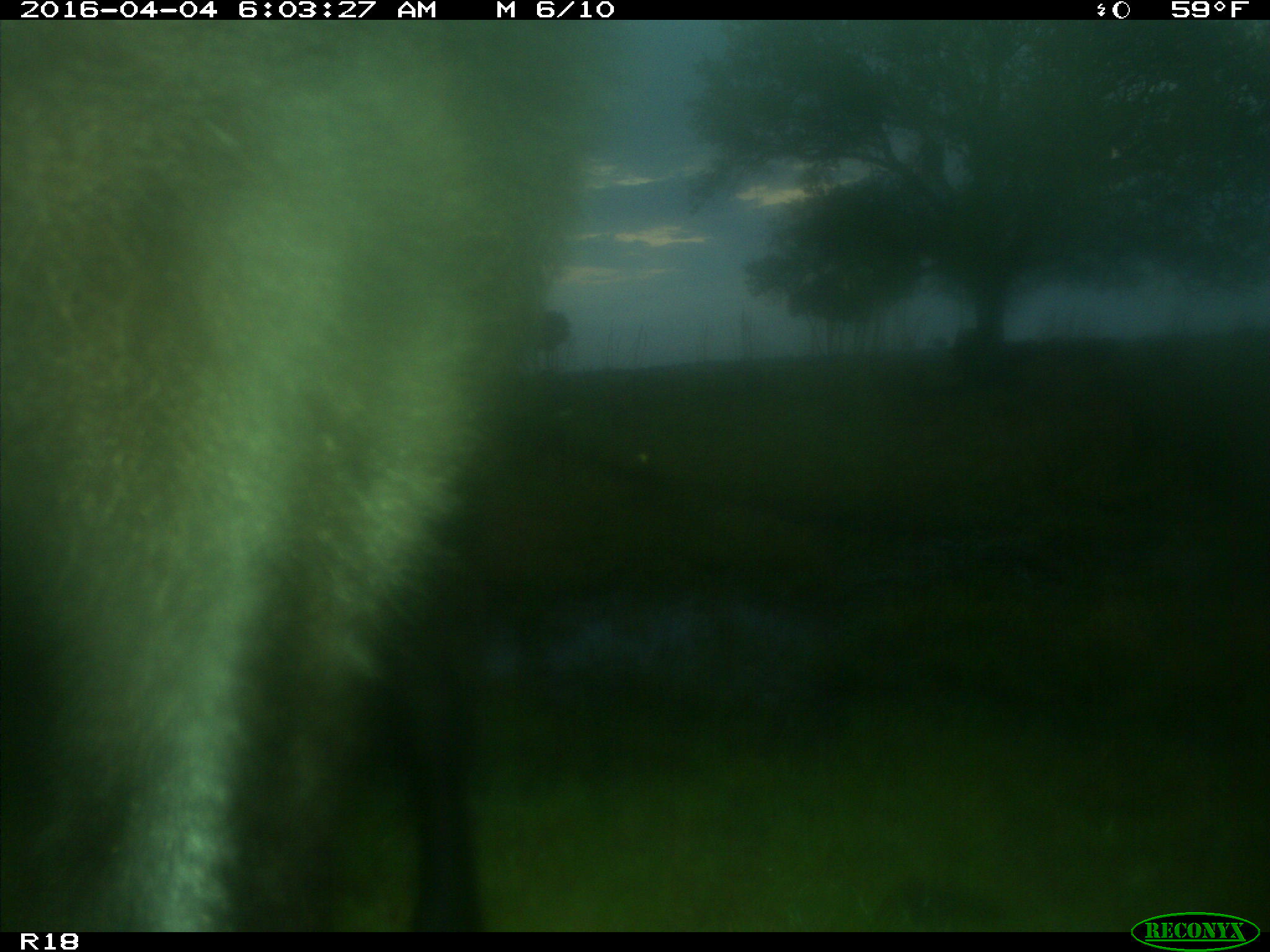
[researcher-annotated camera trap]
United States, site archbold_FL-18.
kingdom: Animalia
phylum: Chordata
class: Mammalia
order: Artiodactyla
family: Bovidae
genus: Bos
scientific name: Bos taurus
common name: domestic cow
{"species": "Bos taurus (domestic cow)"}